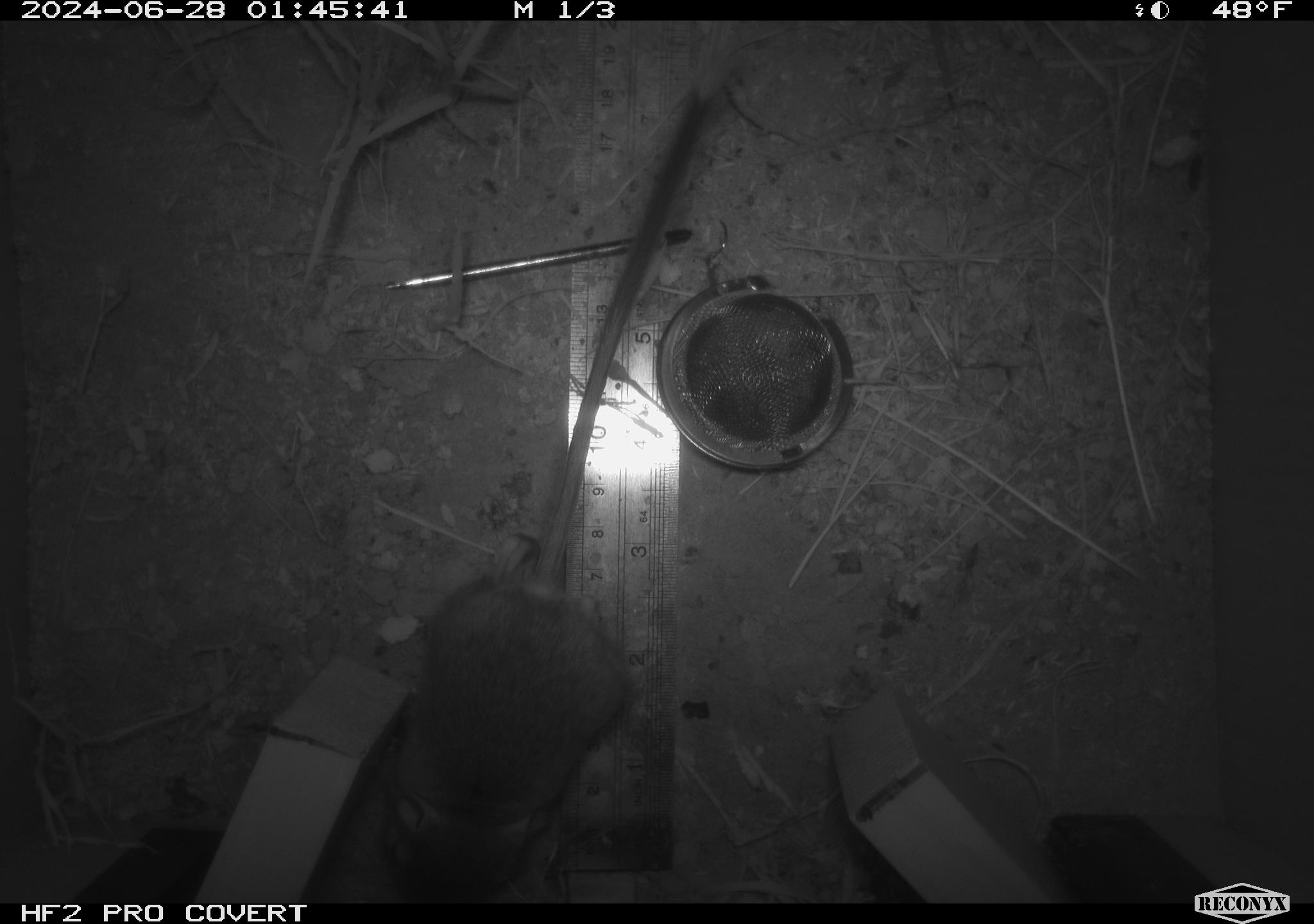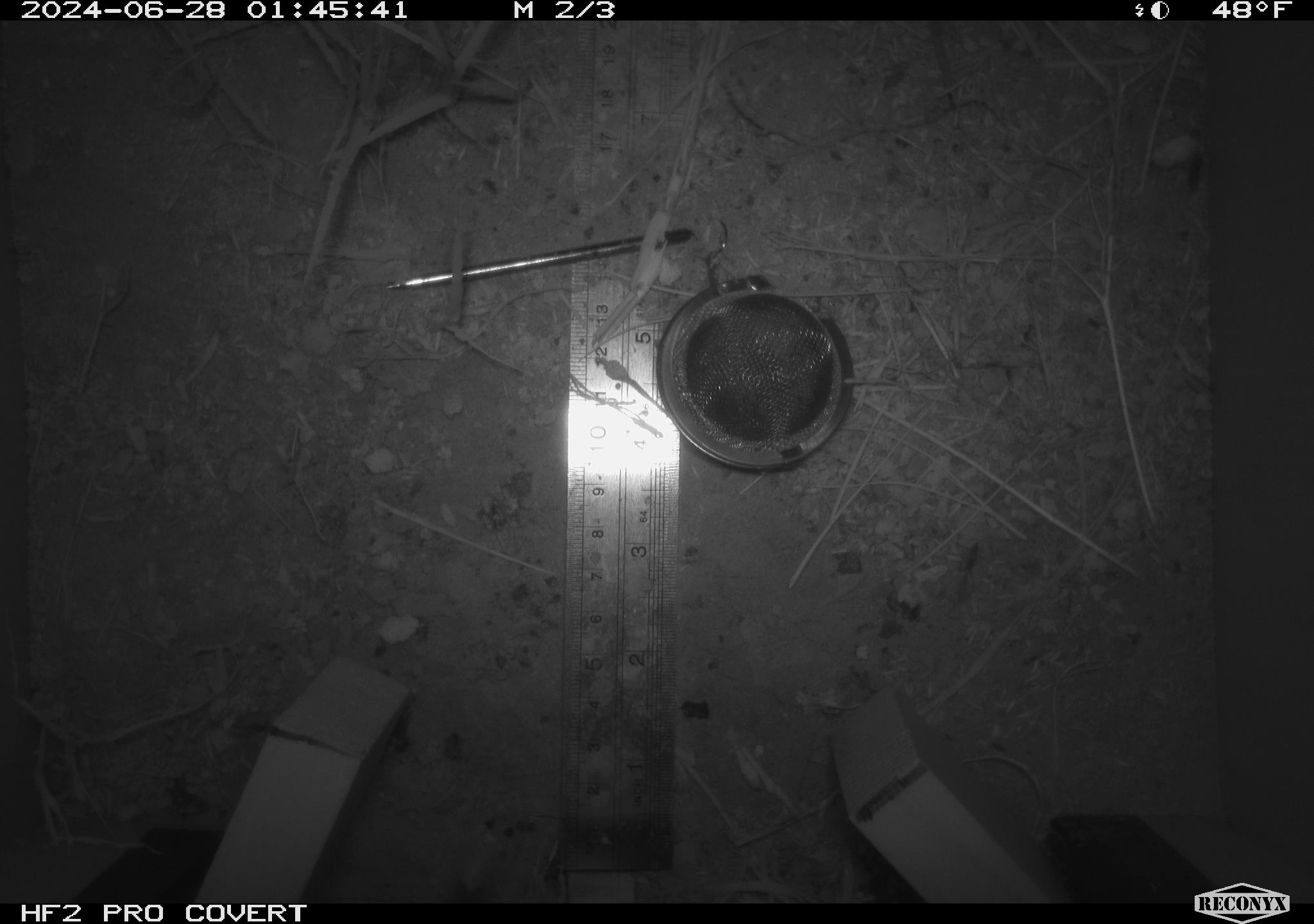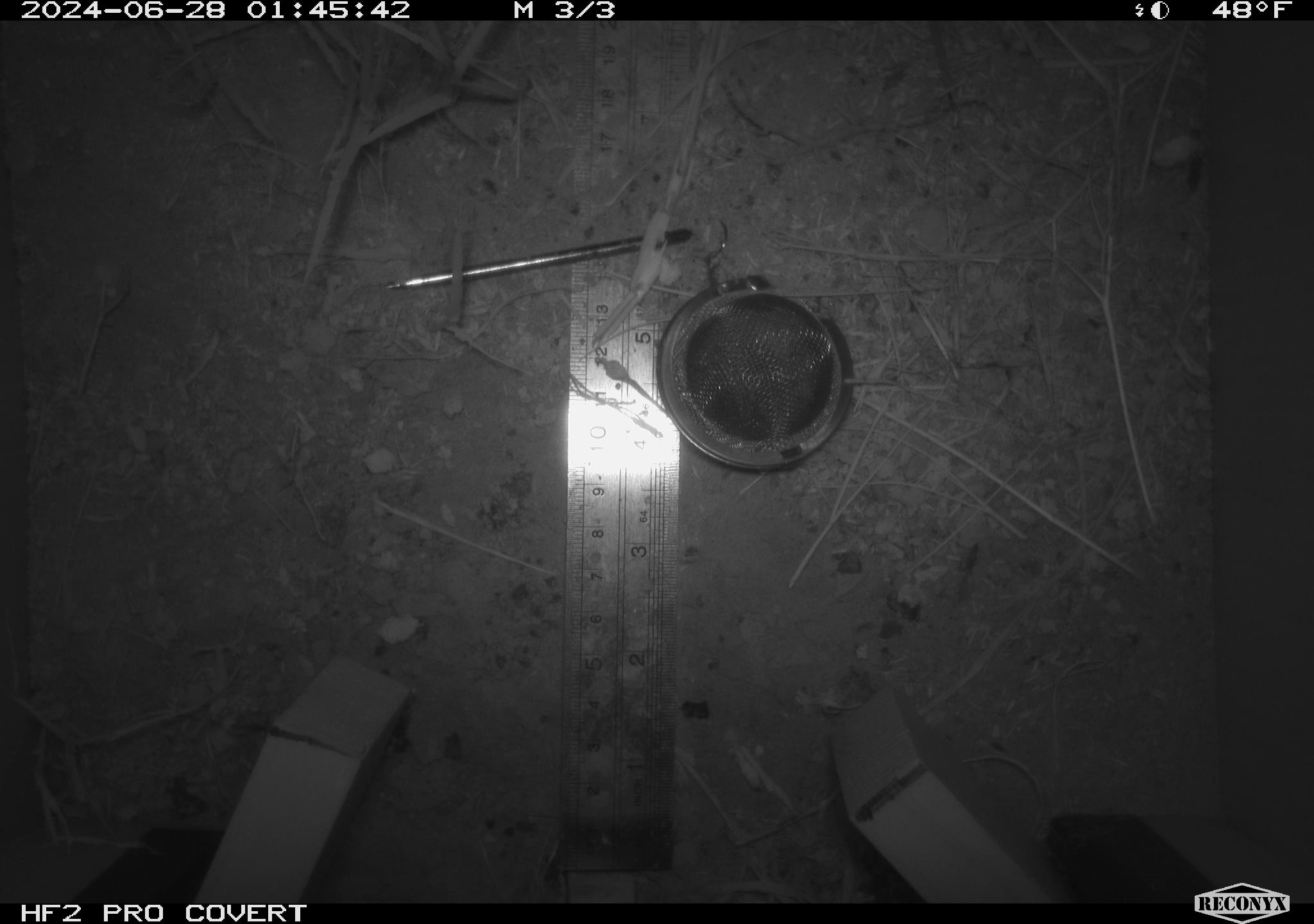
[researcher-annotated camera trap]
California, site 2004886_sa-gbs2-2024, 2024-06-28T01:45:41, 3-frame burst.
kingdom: Animalia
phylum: Chordata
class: Mammalia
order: Rodentia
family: Heteromyidae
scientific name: Heteromyidae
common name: kangaroo rats and pocket mice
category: heteromyidae family